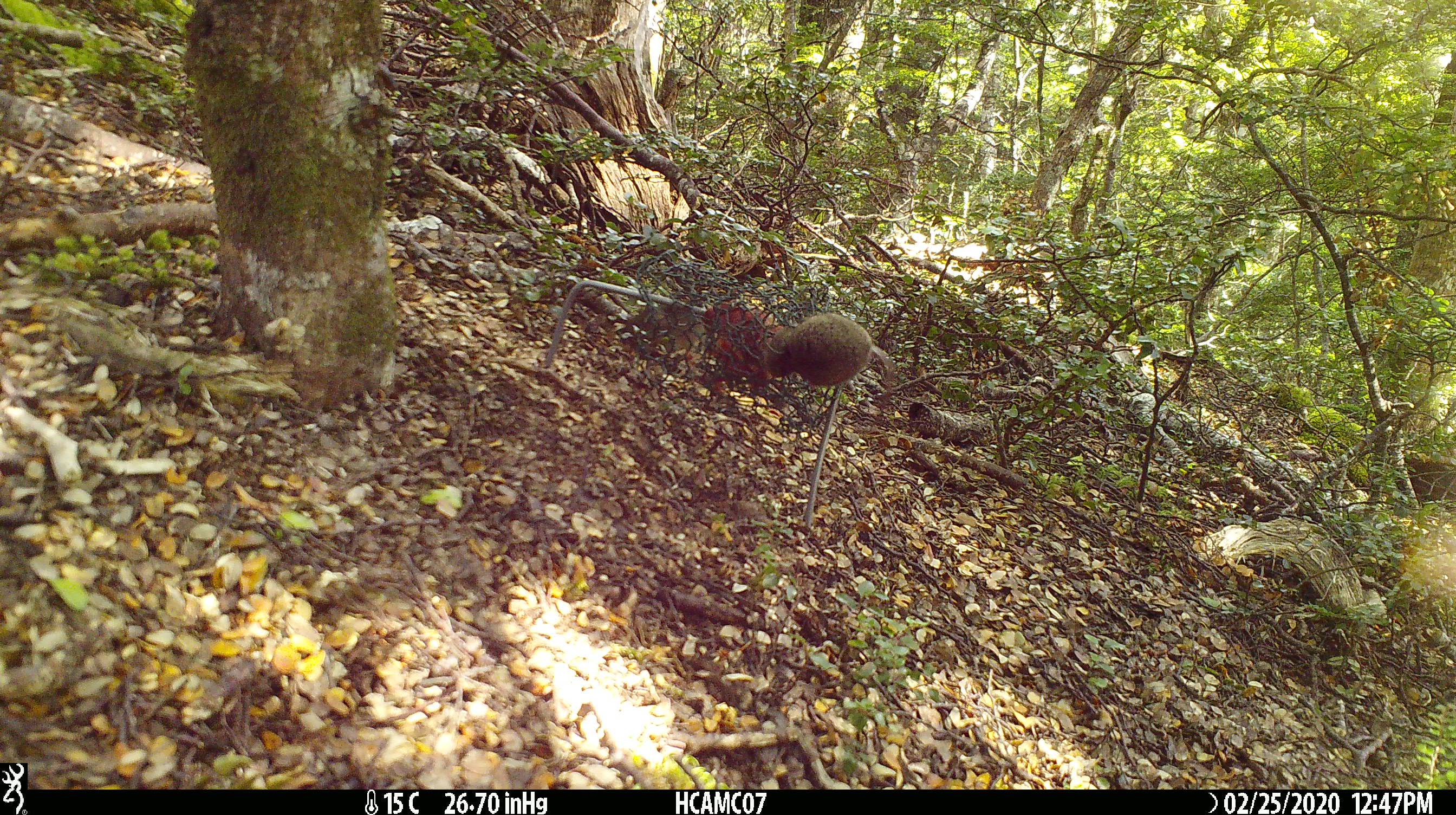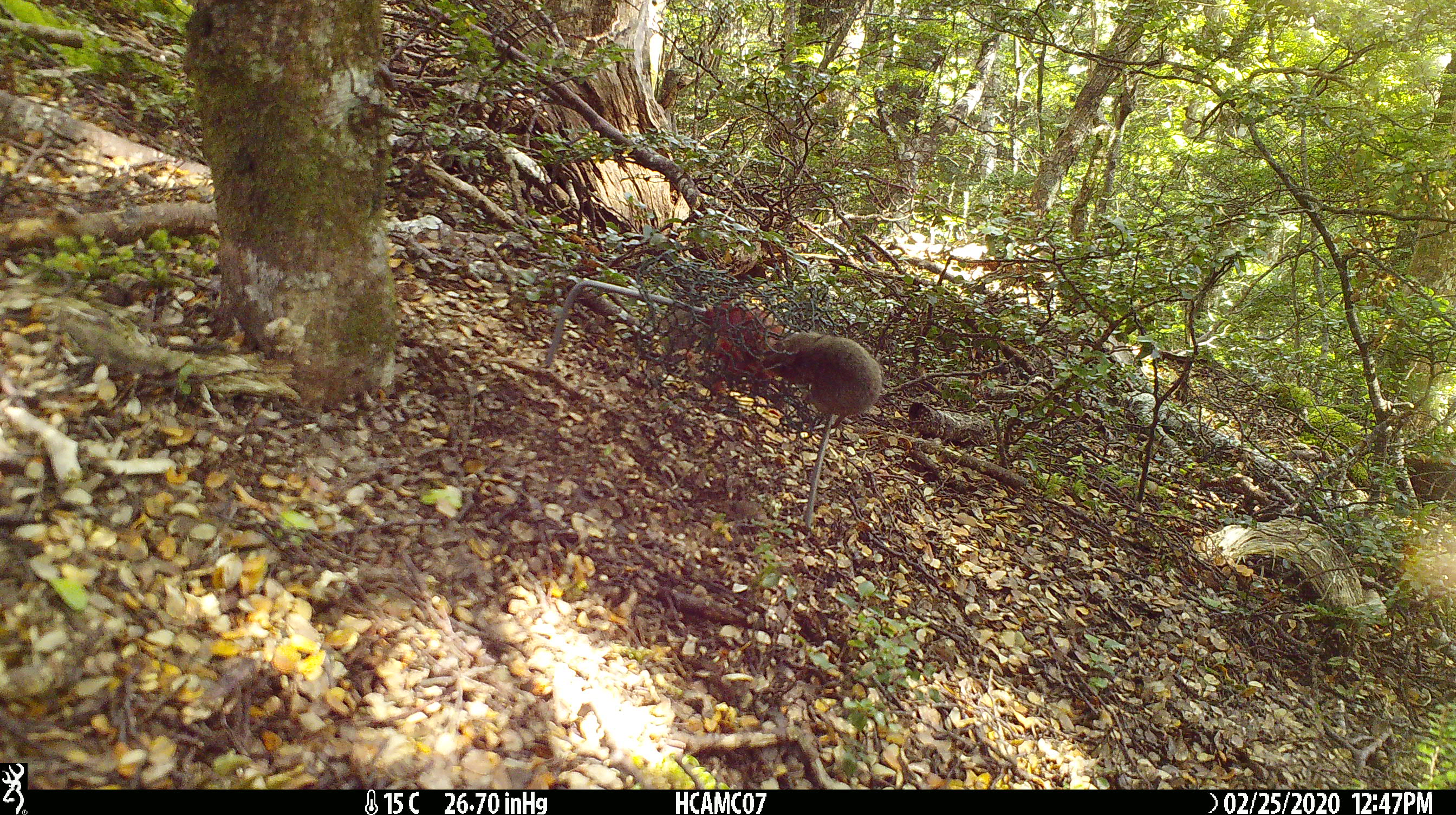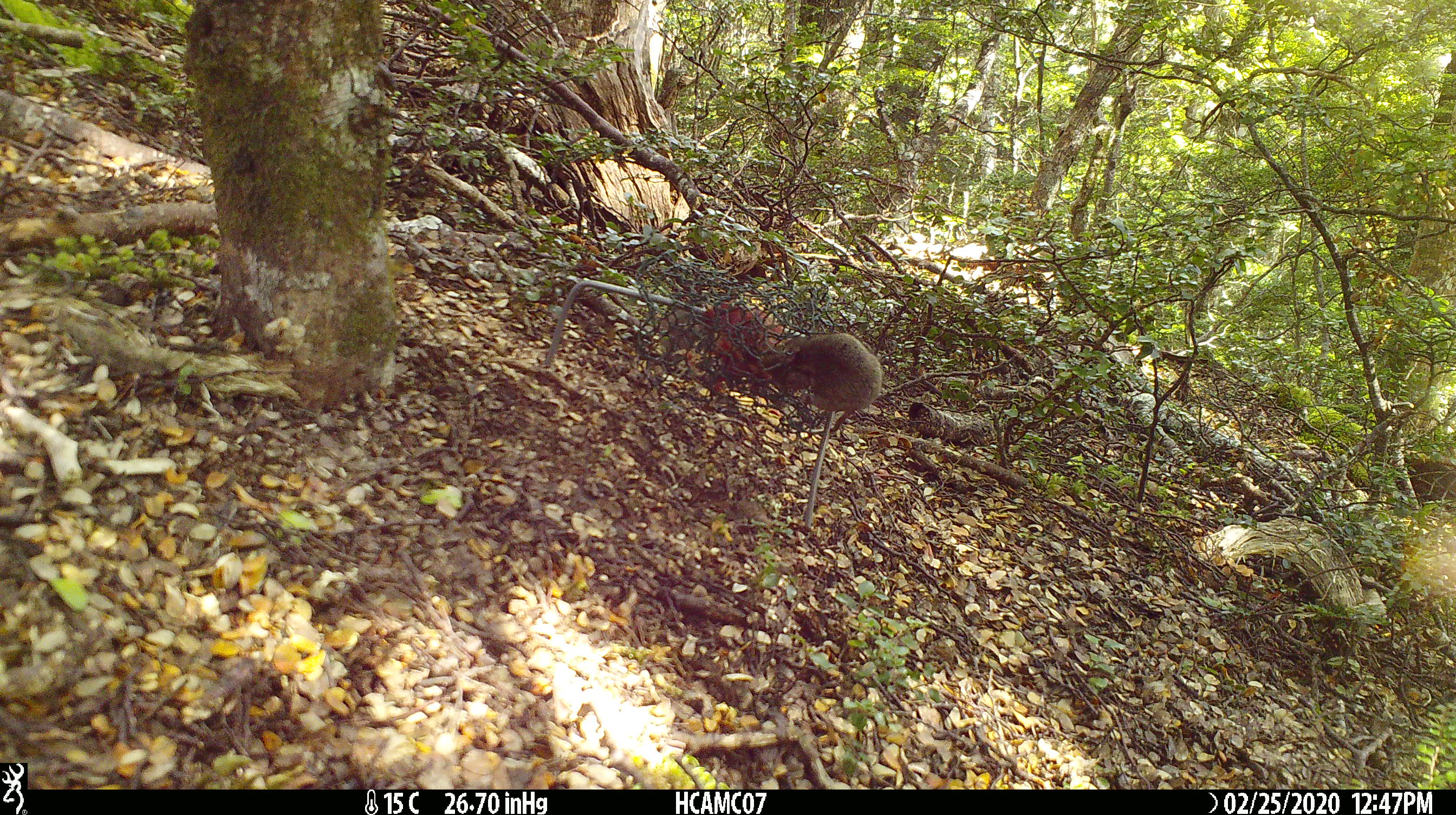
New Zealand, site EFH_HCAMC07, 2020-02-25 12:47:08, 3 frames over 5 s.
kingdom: Animalia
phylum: Chordata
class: Mammalia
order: Rodentia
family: Muridae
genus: Mus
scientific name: Mus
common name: mouse